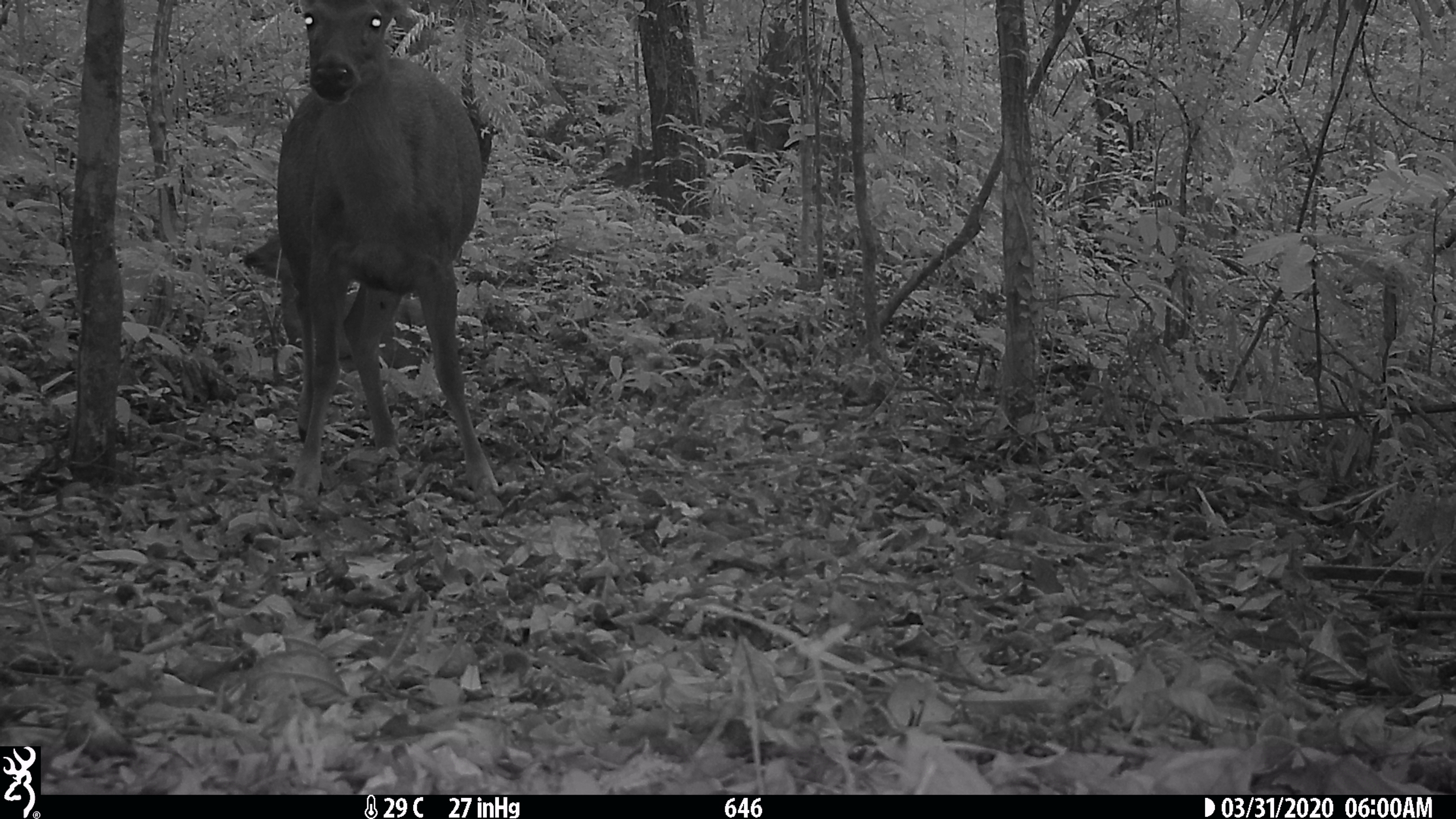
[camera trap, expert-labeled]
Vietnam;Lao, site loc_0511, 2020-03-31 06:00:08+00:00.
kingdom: Animalia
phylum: Chordata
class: Mammalia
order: Artiodactyla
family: Cervidae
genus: Rusa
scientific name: Rusa unicolor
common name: sambar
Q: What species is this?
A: Sambar (Rusa unicolor).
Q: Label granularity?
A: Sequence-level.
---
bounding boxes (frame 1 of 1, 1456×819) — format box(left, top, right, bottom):
sambar: box(275, 0, 501, 510); box(241, 231, 432, 378)